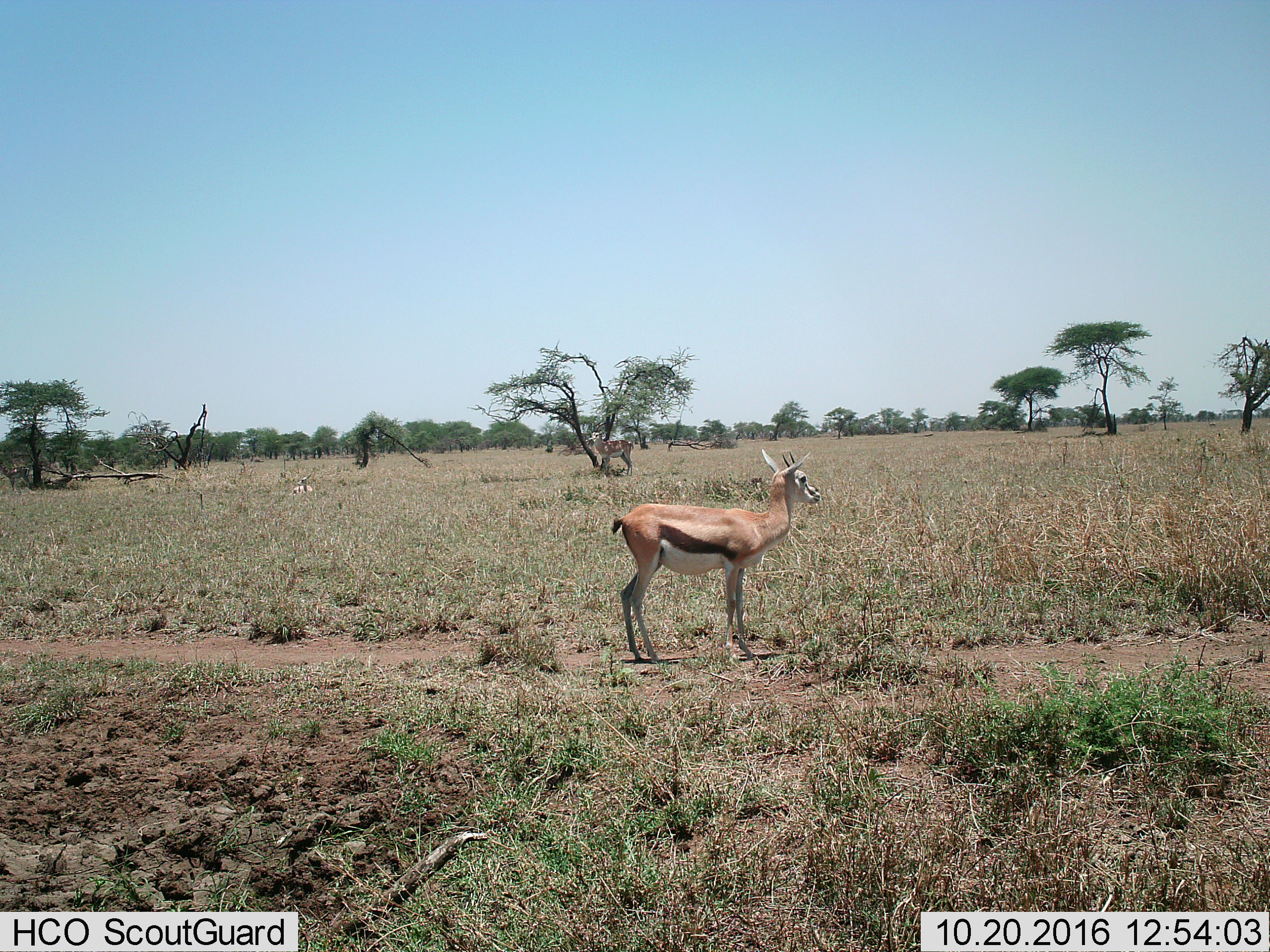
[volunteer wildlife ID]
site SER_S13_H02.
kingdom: Animalia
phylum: Chordata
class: Mammalia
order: Artiodactyla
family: Bovidae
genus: Eudorcas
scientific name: Eudorcas thomsonii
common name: thomson's gazelle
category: gazellethomsons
Gazellethomsons (thomson's gazelle) (Eudorcas thomsonii), count 2. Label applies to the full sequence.